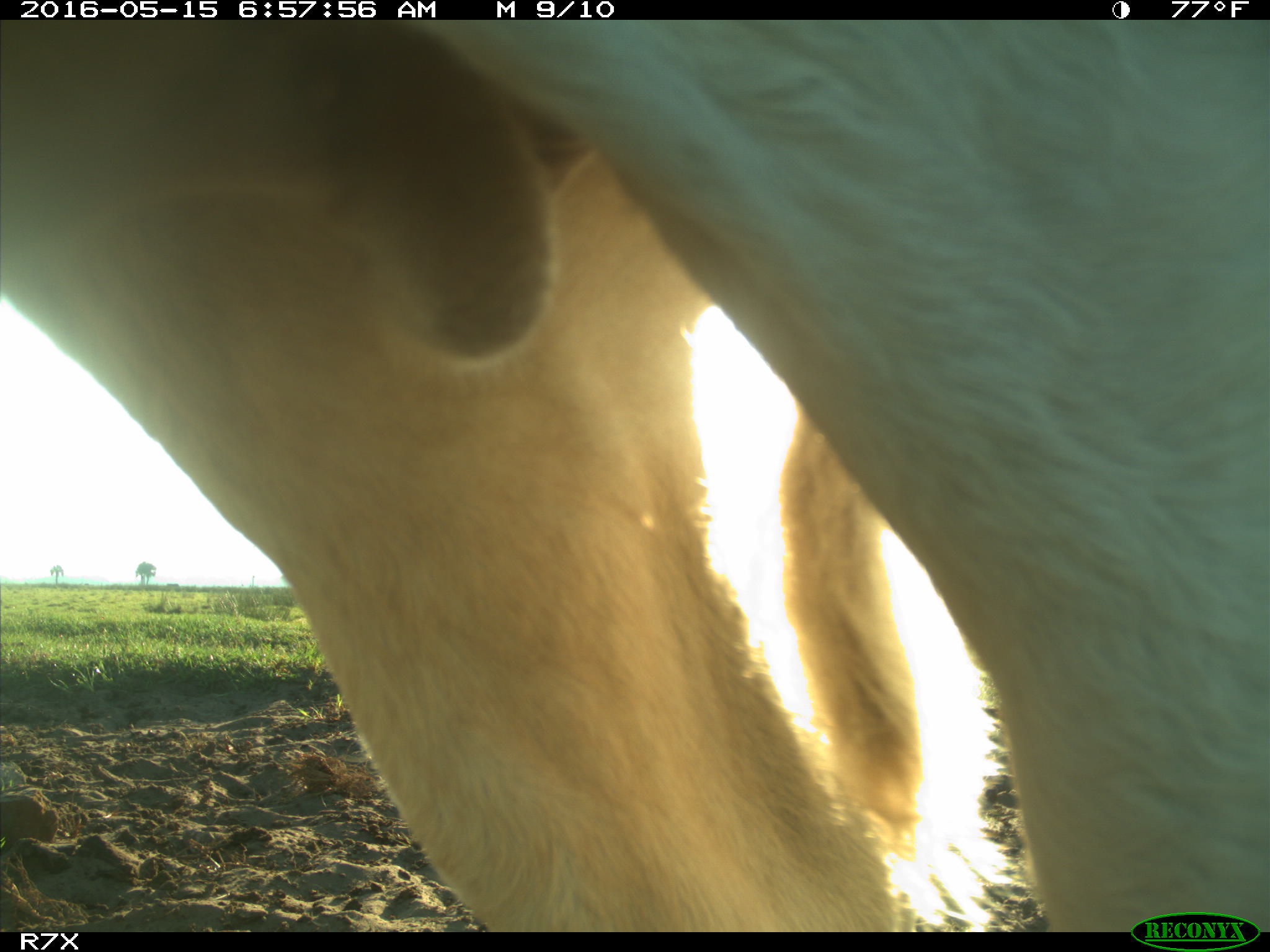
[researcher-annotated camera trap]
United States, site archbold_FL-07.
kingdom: Animalia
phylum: Chordata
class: Mammalia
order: Artiodactyla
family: Bovidae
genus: Bos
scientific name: Bos taurus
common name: domestic cow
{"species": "Bos taurus (domestic cow)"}